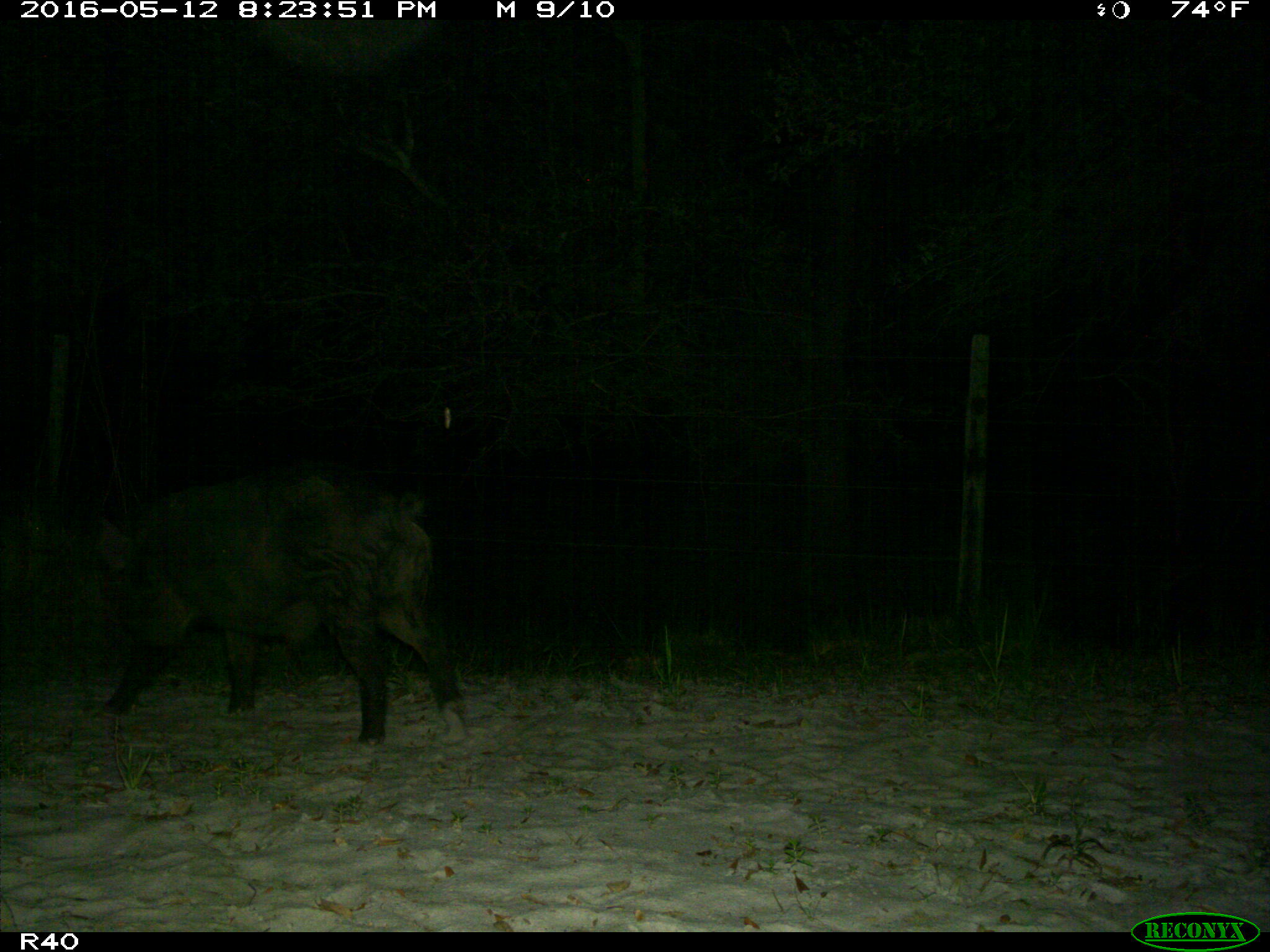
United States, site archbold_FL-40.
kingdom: Animalia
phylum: Chordata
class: Mammalia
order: Artiodactyla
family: Suidae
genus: Sus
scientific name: Sus scrofa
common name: wild boar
Sus scrofa (wild boar).